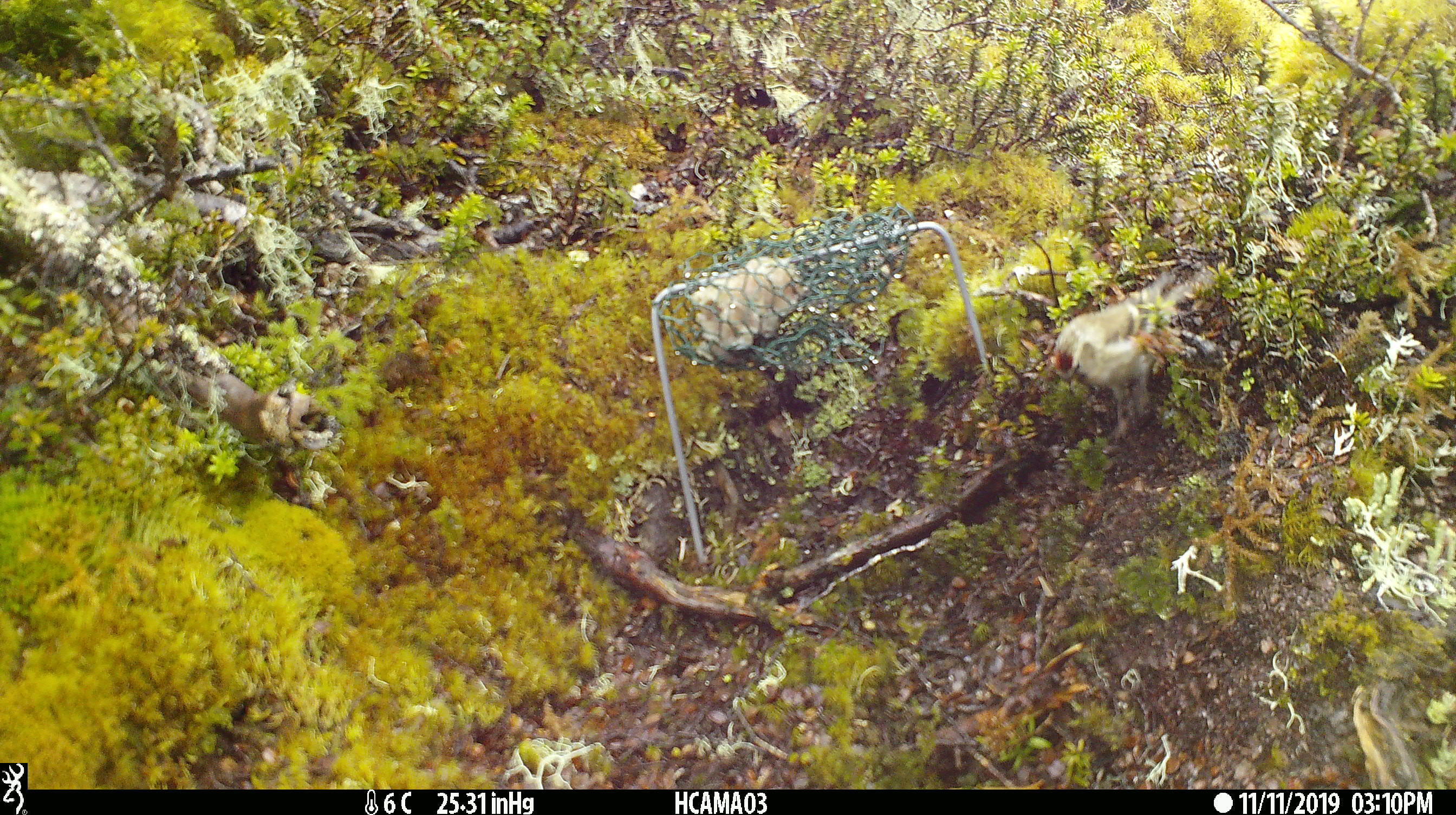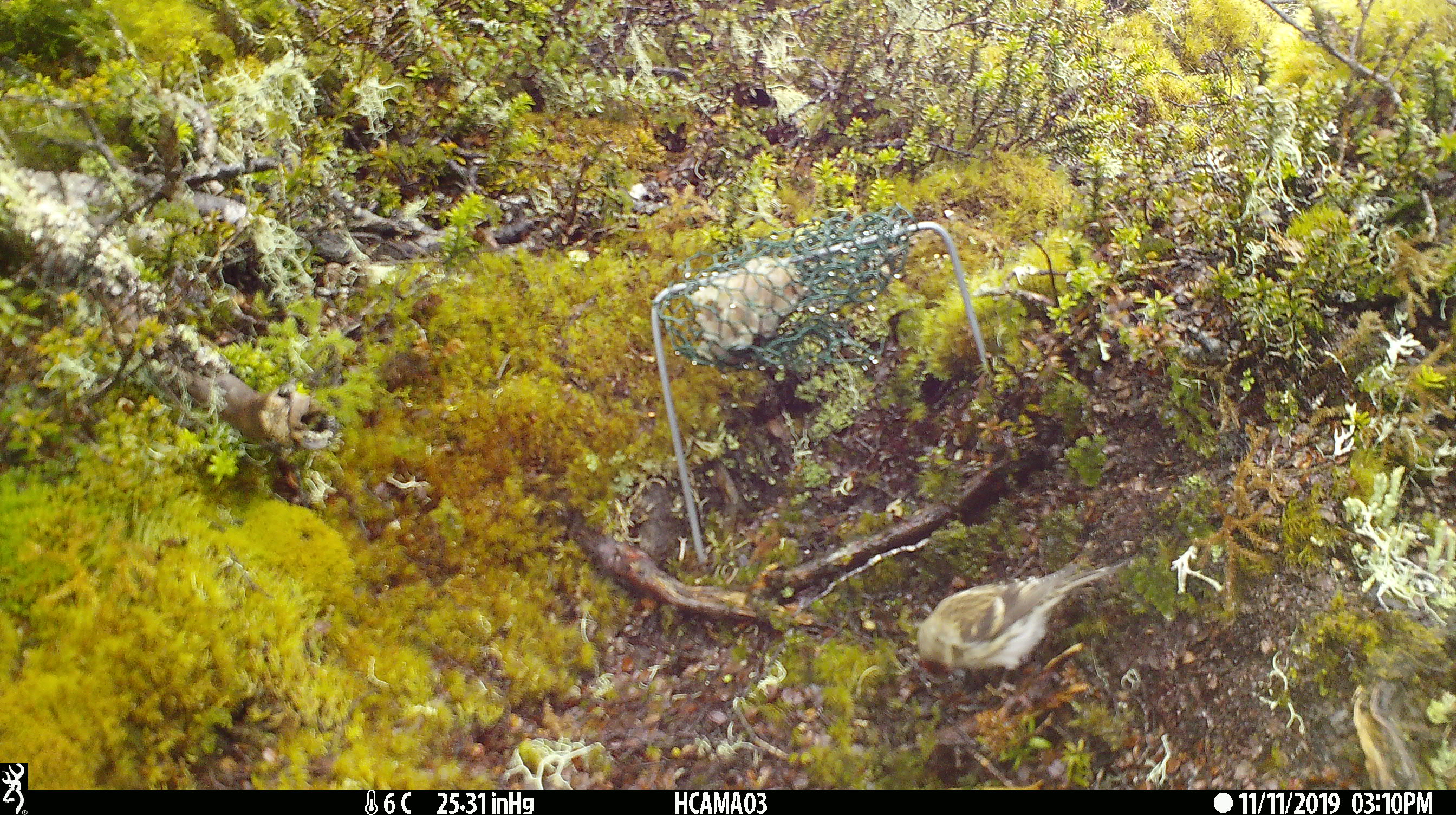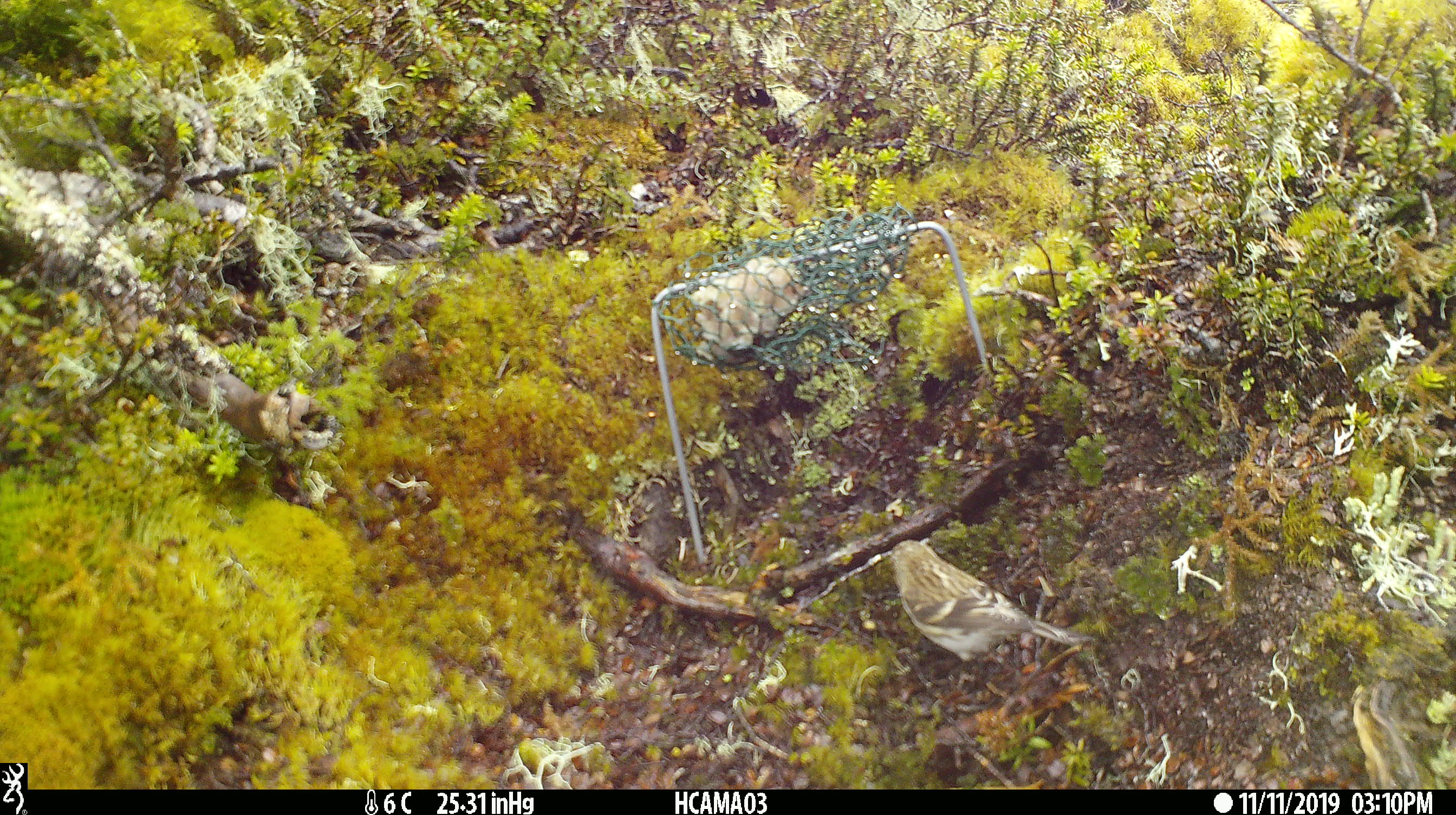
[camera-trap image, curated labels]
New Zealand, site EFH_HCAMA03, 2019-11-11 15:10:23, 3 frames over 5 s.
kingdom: Animalia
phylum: Chordata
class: Aves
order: Passeriformes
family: Fringillidae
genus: Acanthis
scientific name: Acanthis flammea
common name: common redpoll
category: redpoll